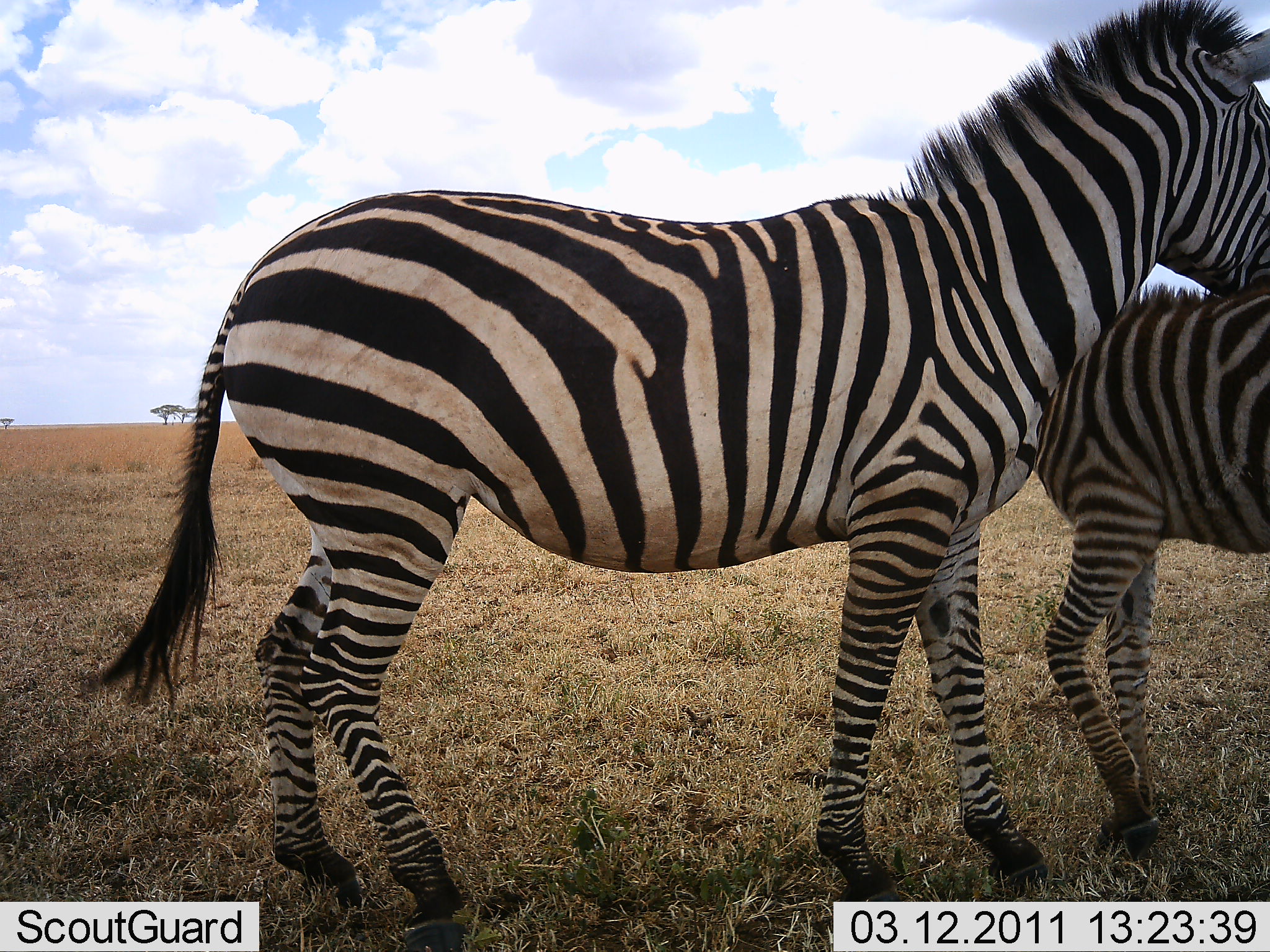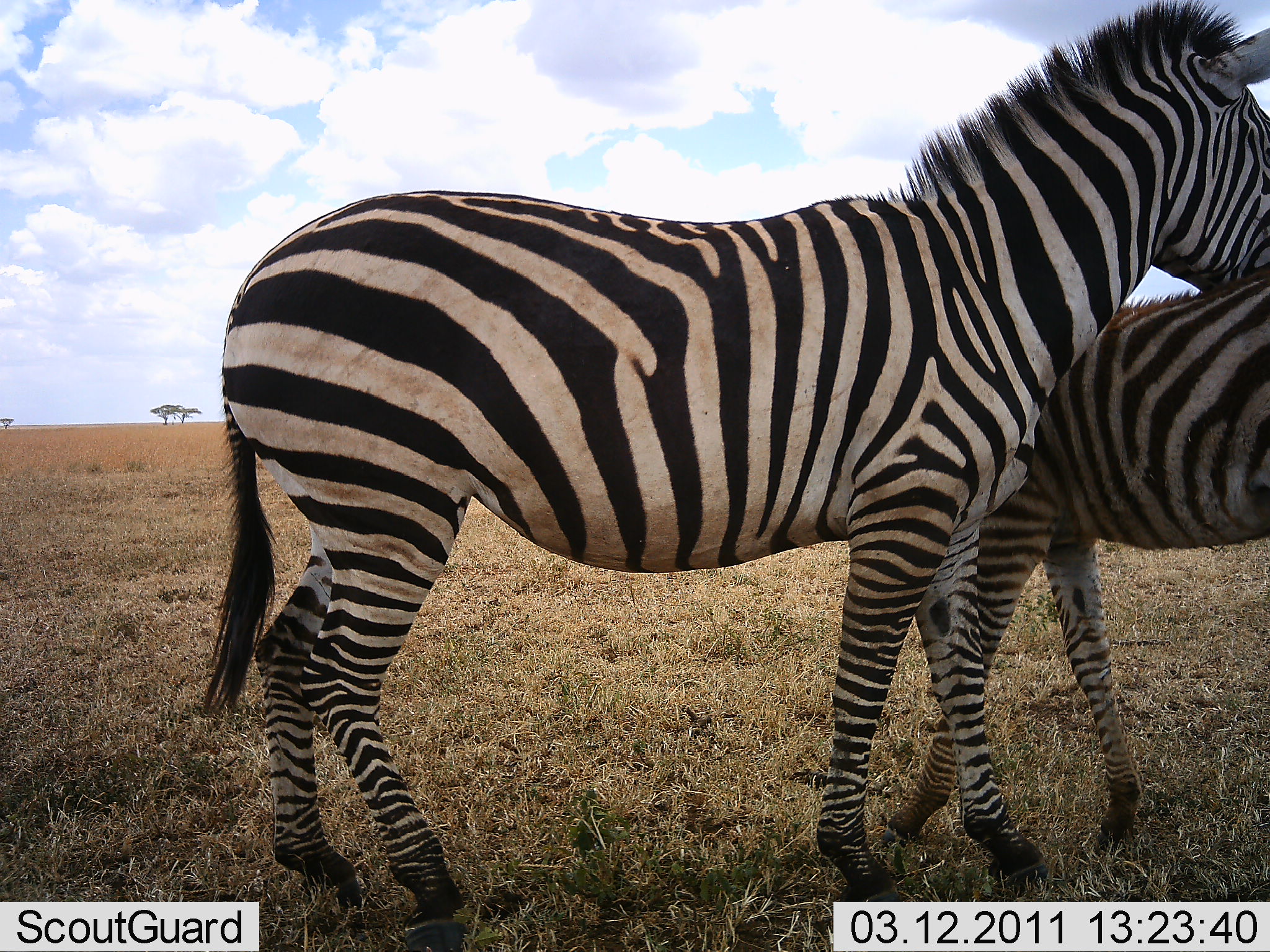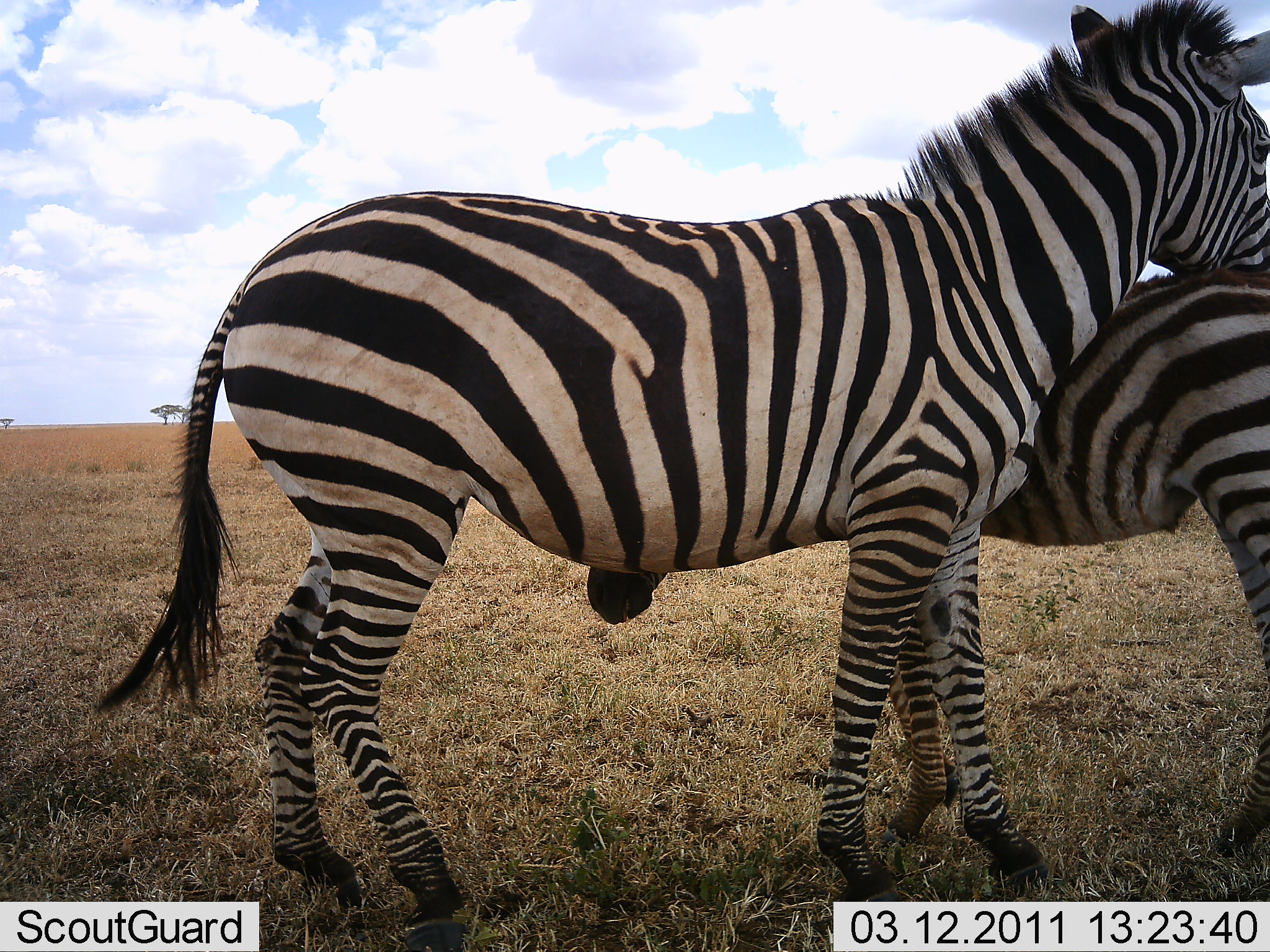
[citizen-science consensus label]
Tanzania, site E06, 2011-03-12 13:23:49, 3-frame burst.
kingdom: Animalia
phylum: Chordata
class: Mammalia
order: Perissodactyla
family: Equidae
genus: Equus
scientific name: Equus quagga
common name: plains zebra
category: zebra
Zebra (plains zebra) (Equus quagga), count 2. Behavior (volunteer vote fractions): standing 57%, resting 0%, moving 21%, interacting 36%. Young present (vote fraction): 50%. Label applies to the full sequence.